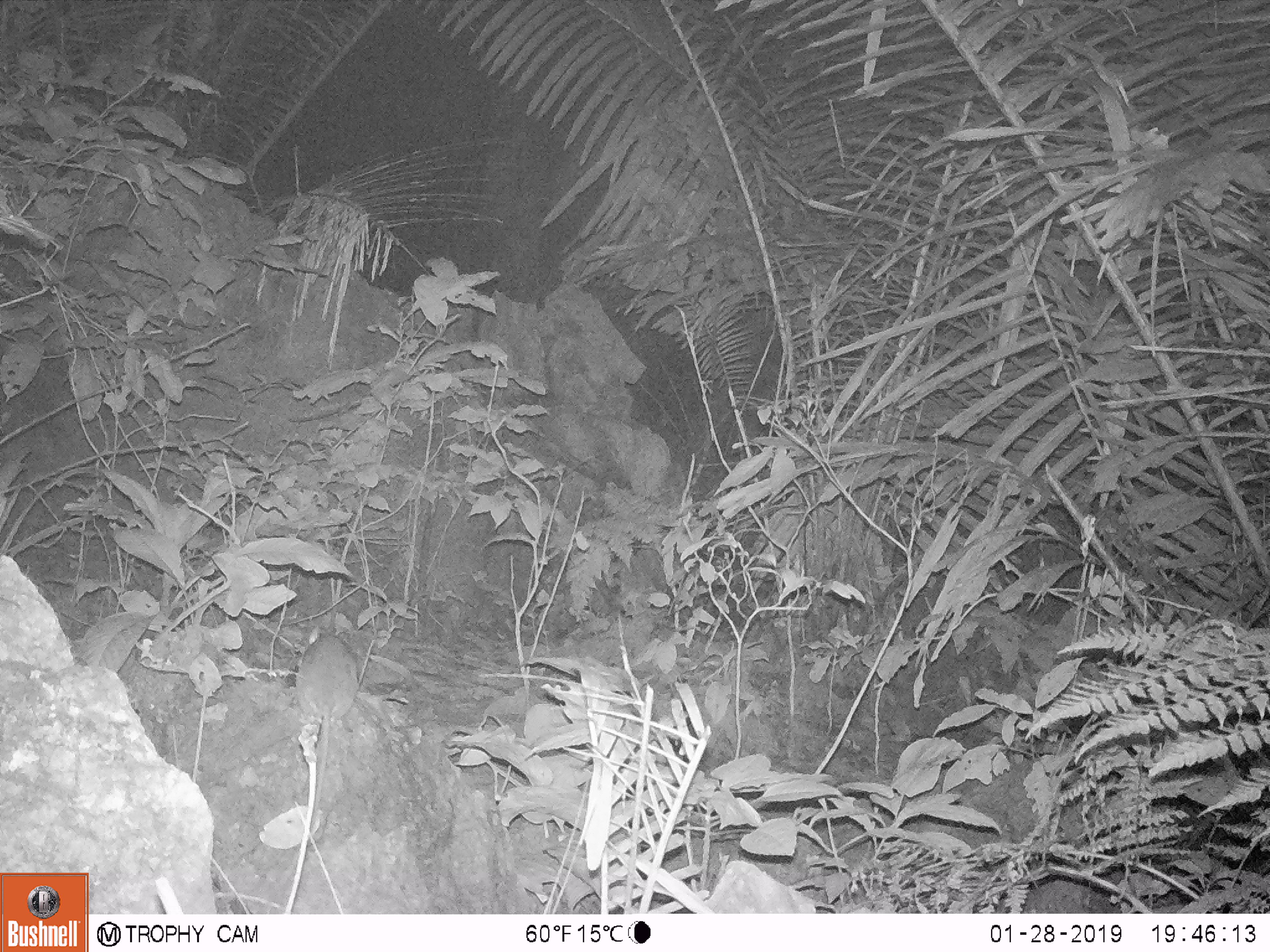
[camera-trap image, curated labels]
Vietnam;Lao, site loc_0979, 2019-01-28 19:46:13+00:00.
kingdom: Animalia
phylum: Chordata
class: Mammalia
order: Rodentia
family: Muridae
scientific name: Muridae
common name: old-world mice and rats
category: unidentified murid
Unidentified murid (old-world mice and rats) (Muridae). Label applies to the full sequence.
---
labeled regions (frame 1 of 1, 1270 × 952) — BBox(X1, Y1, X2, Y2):
unidentified murid: BBox(295, 625, 357, 884)